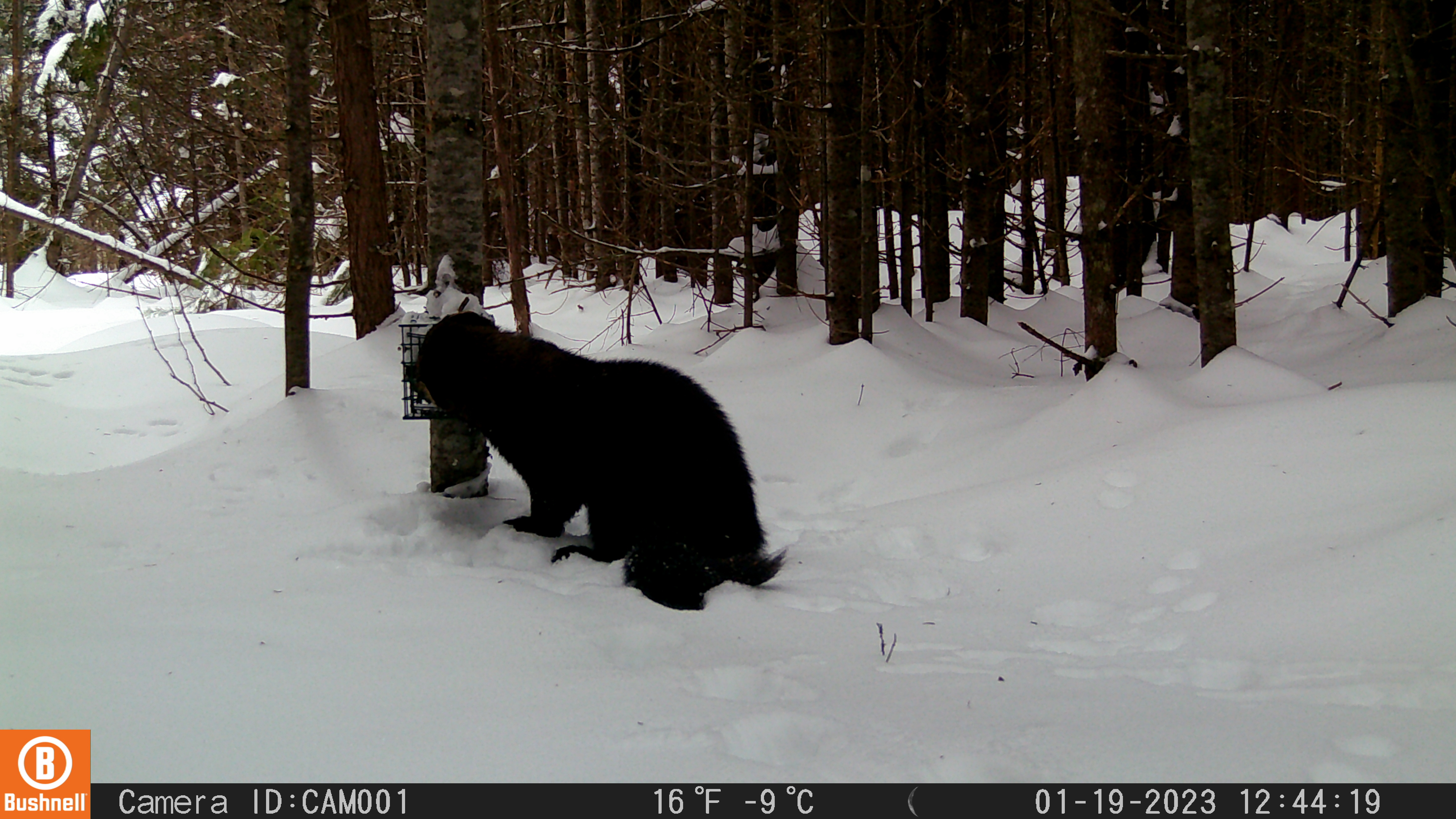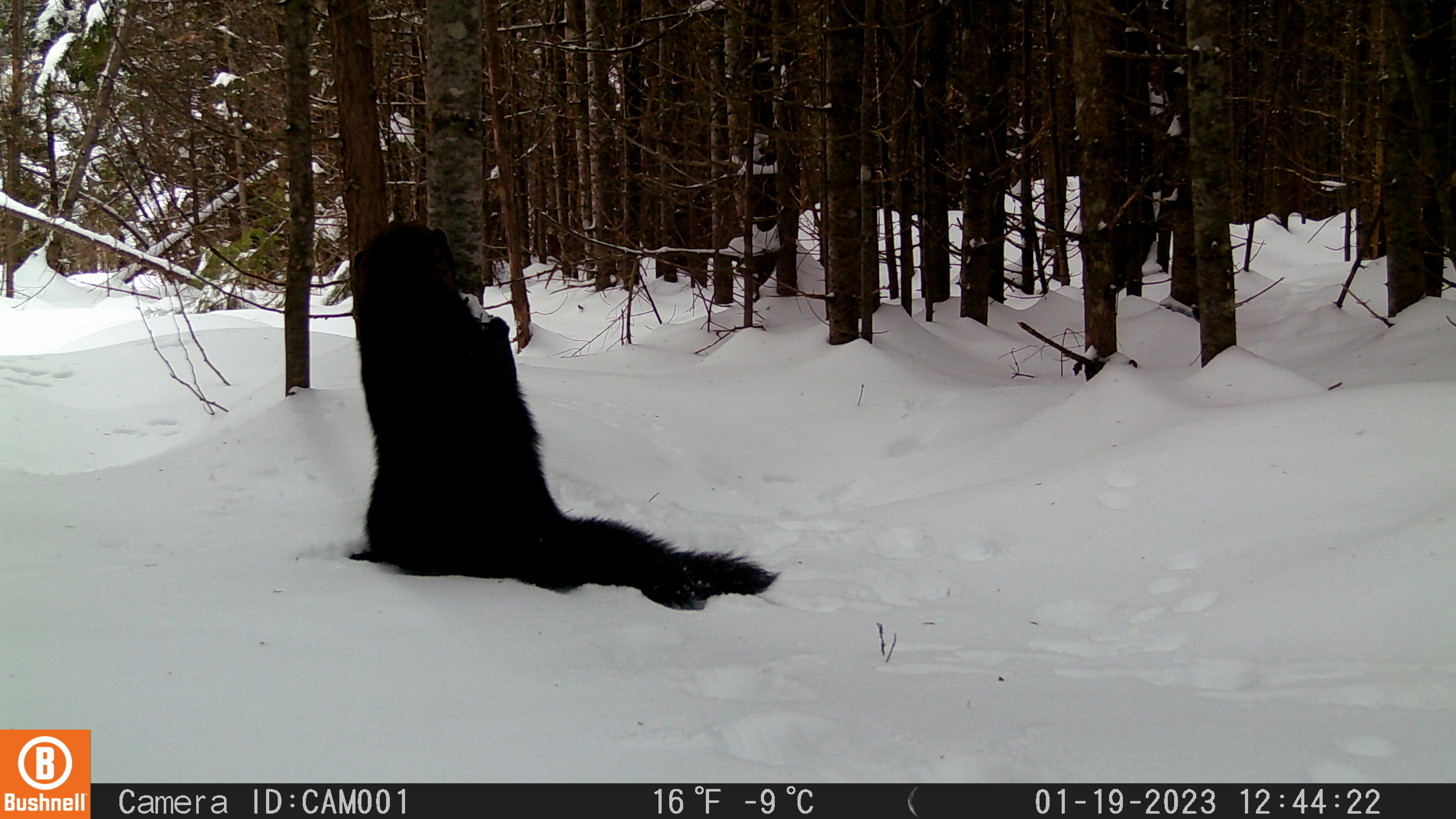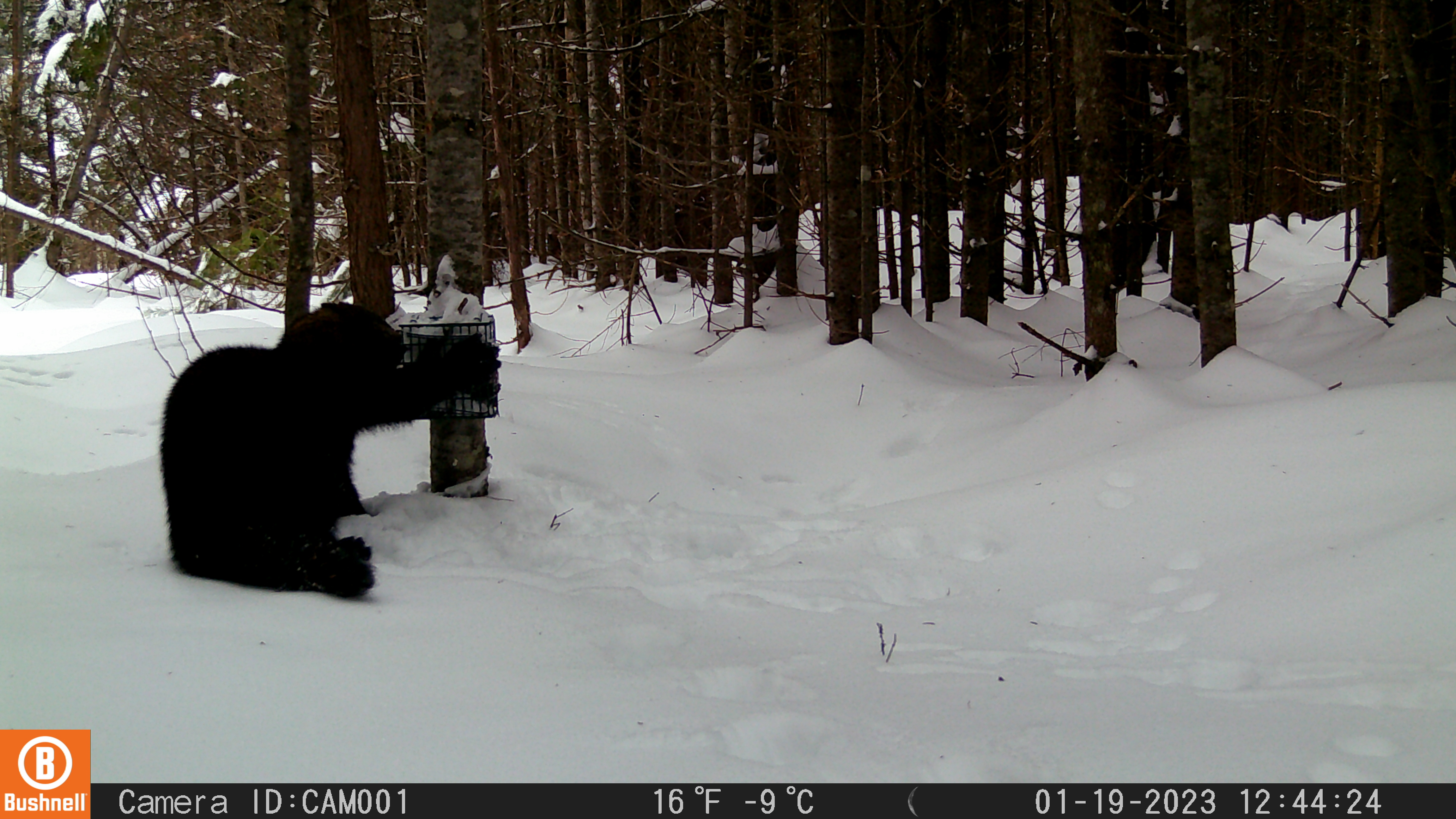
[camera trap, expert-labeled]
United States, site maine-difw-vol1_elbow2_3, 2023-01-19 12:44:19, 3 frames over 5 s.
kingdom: Animalia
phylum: Chordata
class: Mammalia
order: Carnivora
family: Mustelidae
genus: Pekania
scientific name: Pekania pennanti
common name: fisher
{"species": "fisher (Pekania pennanti)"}